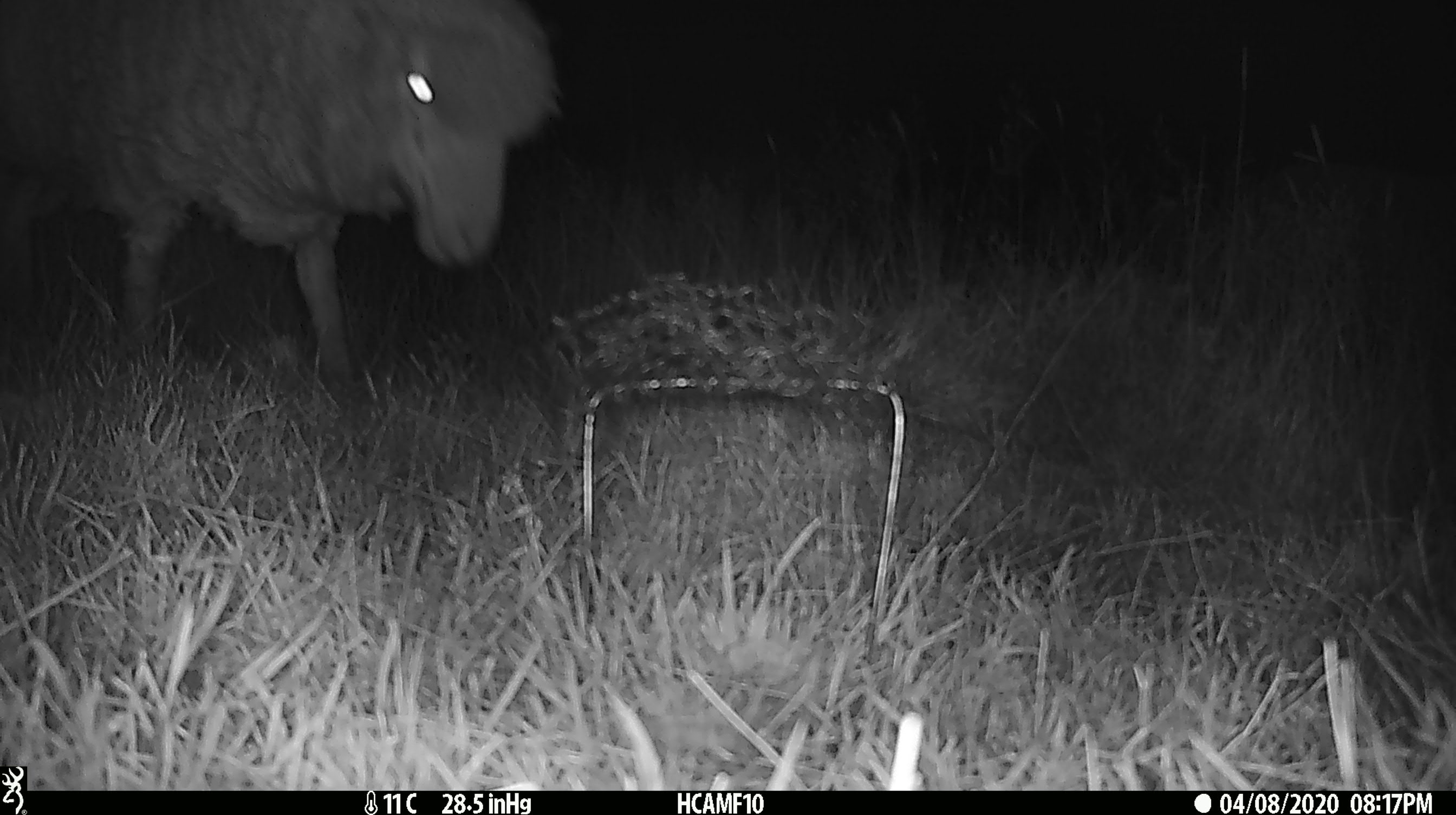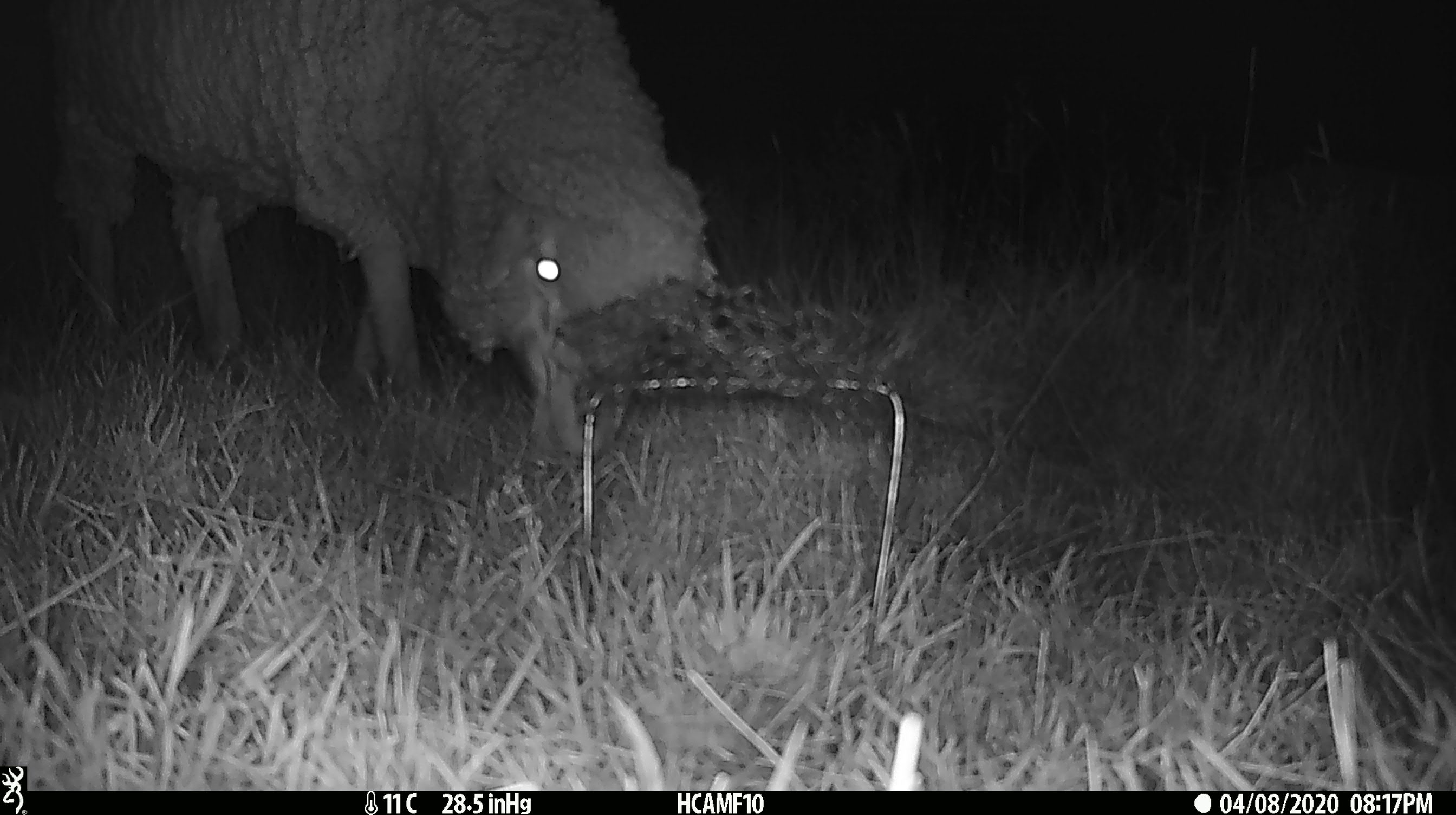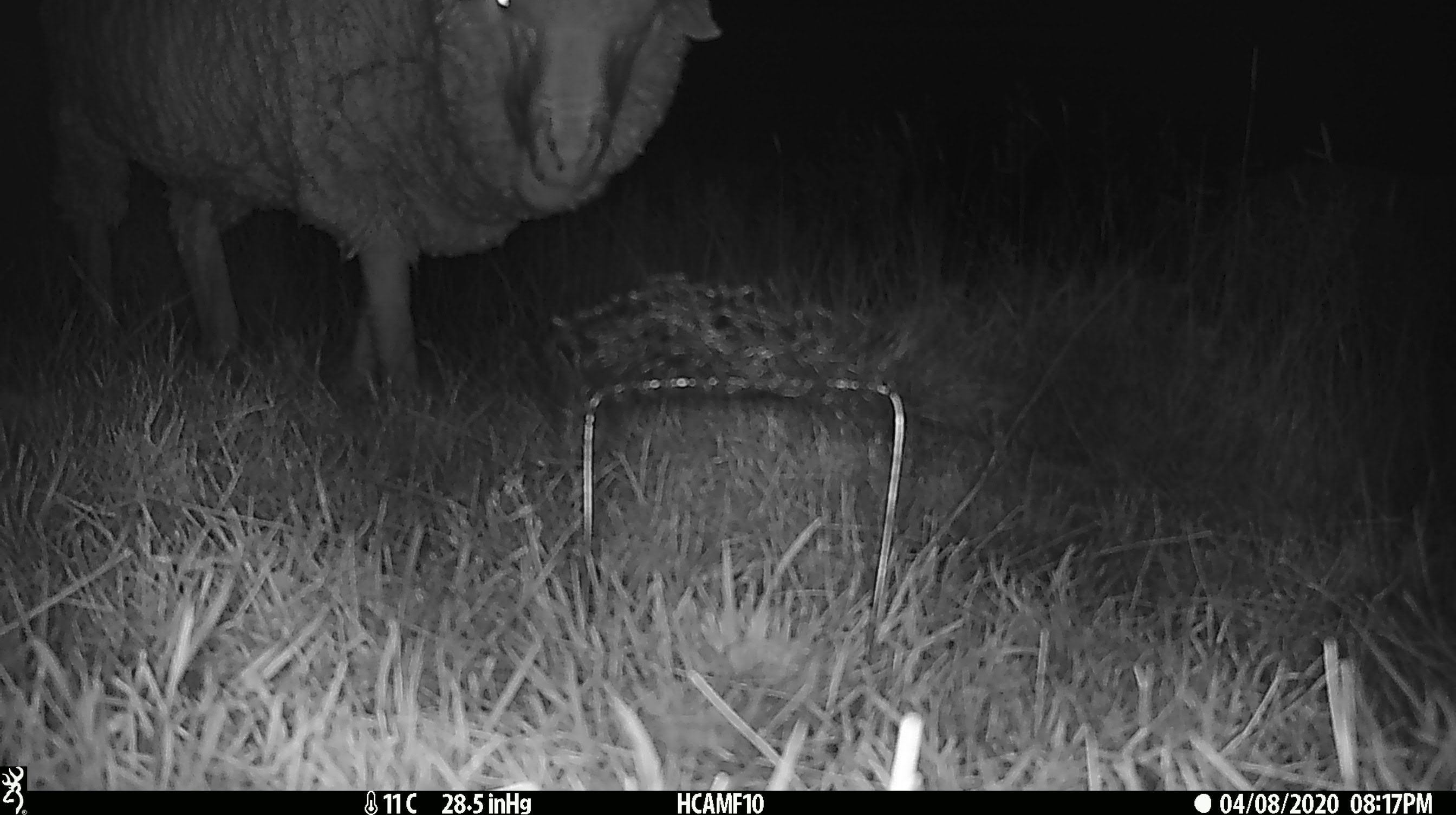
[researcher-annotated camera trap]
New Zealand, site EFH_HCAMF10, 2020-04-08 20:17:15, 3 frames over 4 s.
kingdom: Animalia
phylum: Chordata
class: Mammalia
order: Artiodactyla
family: Bovidae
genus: Ovis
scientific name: Ovis aries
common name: domestic sheep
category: sheep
Sheep (domestic sheep) (Ovis aries).